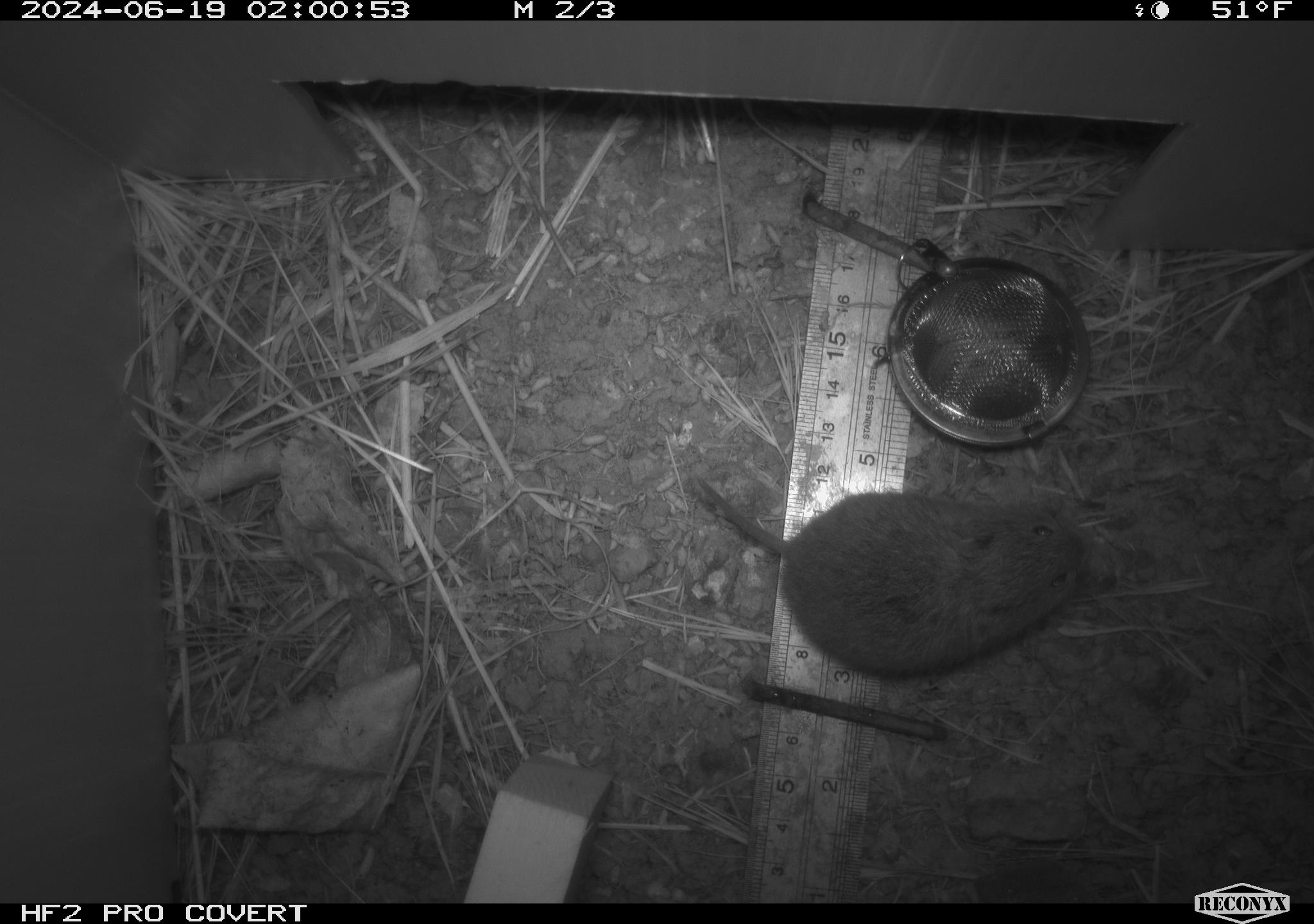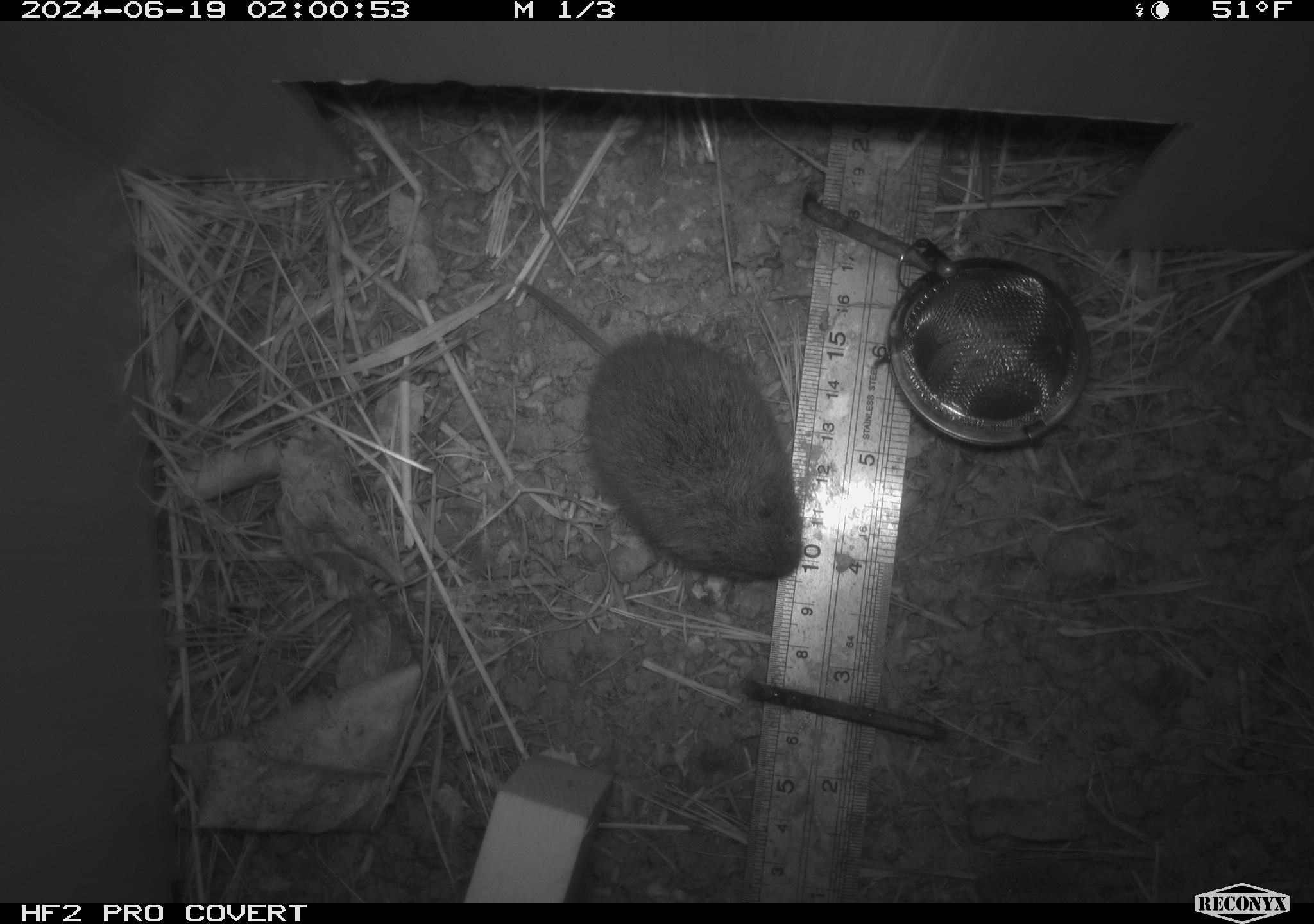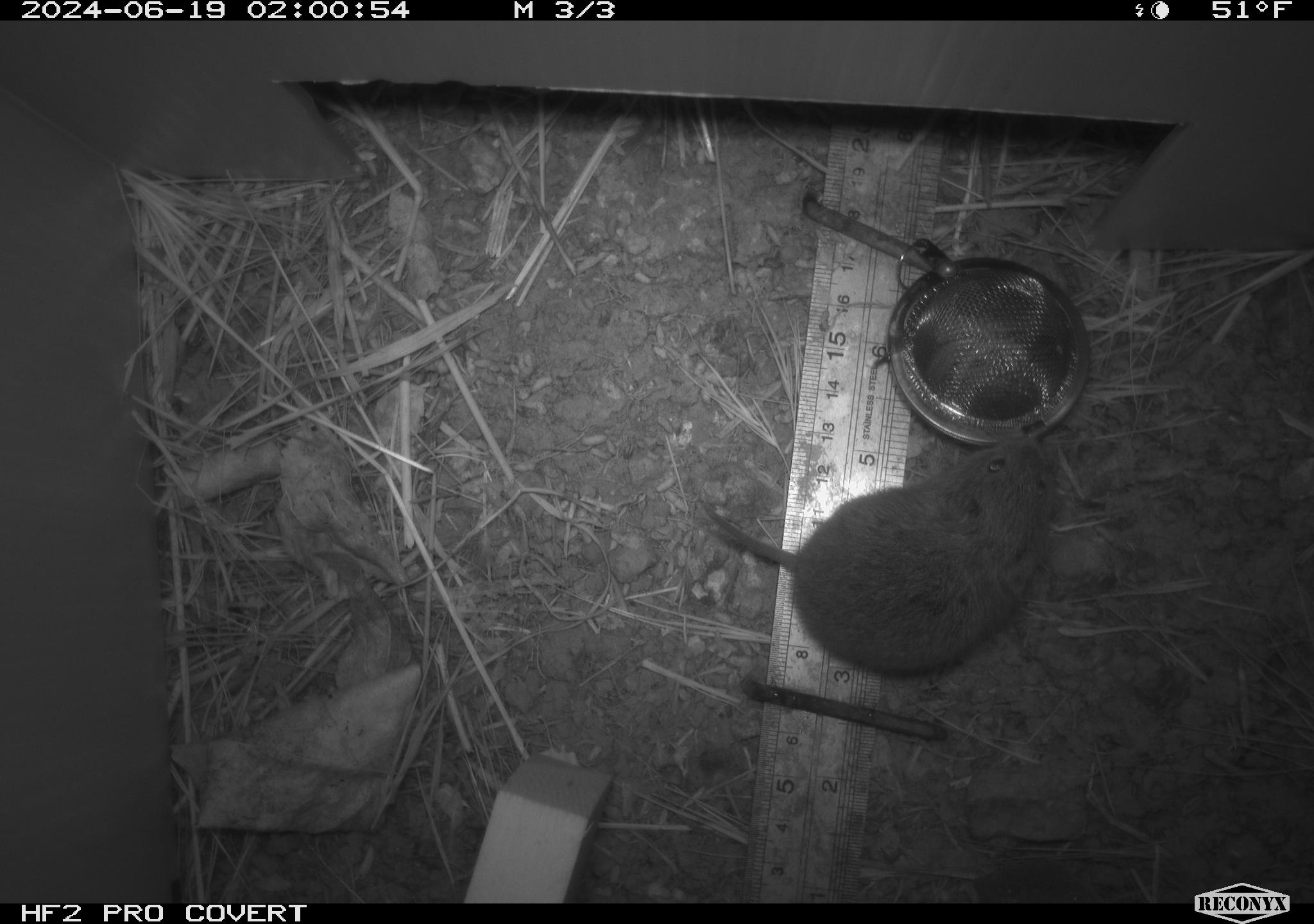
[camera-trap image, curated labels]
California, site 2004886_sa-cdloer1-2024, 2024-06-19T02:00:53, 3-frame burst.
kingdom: Animalia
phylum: Chordata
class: Mammalia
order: Rodentia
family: Cricetidae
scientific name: Arvicolinae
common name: voles, lemmings, and muskrats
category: arvicolinae subfamily